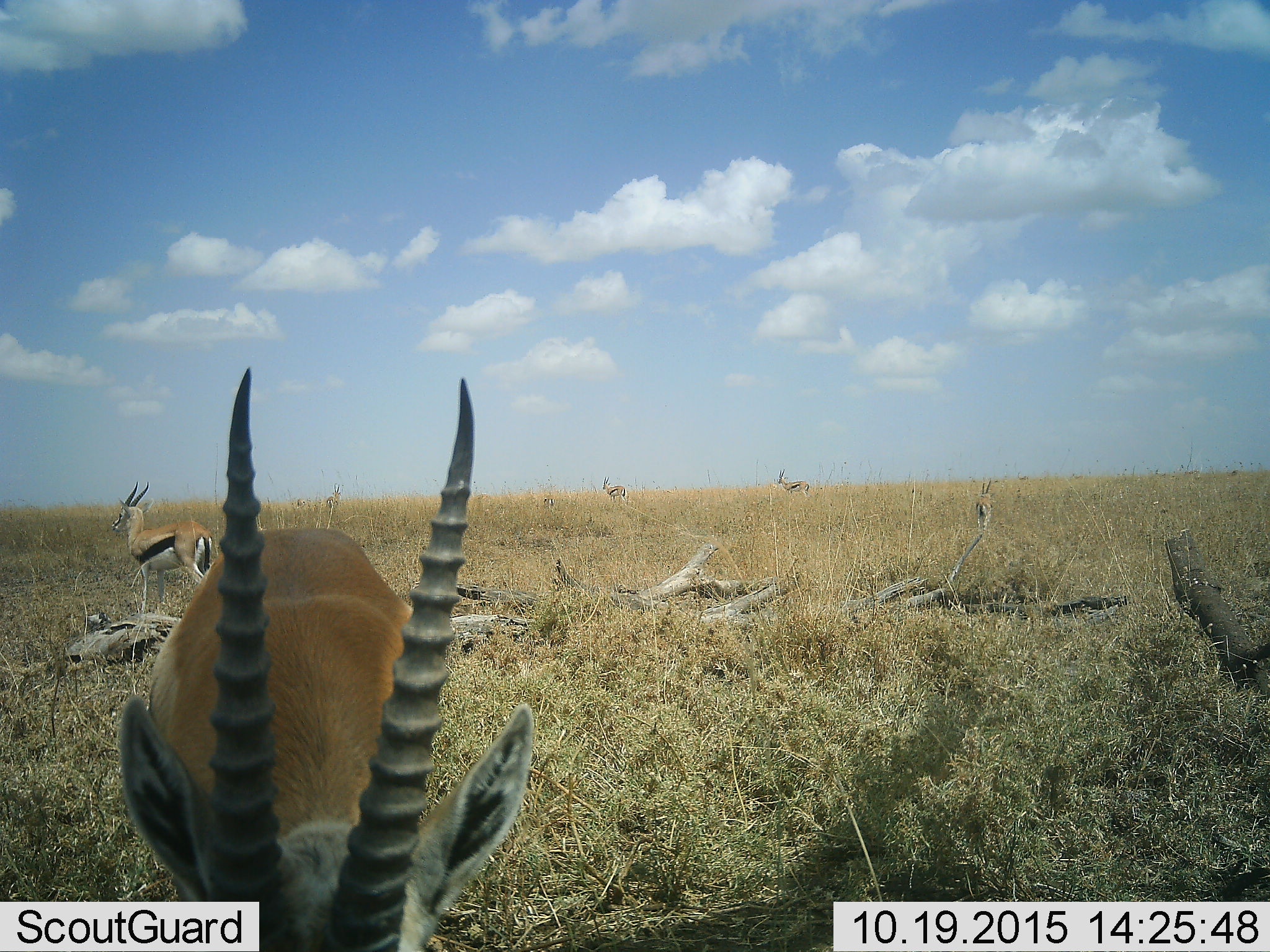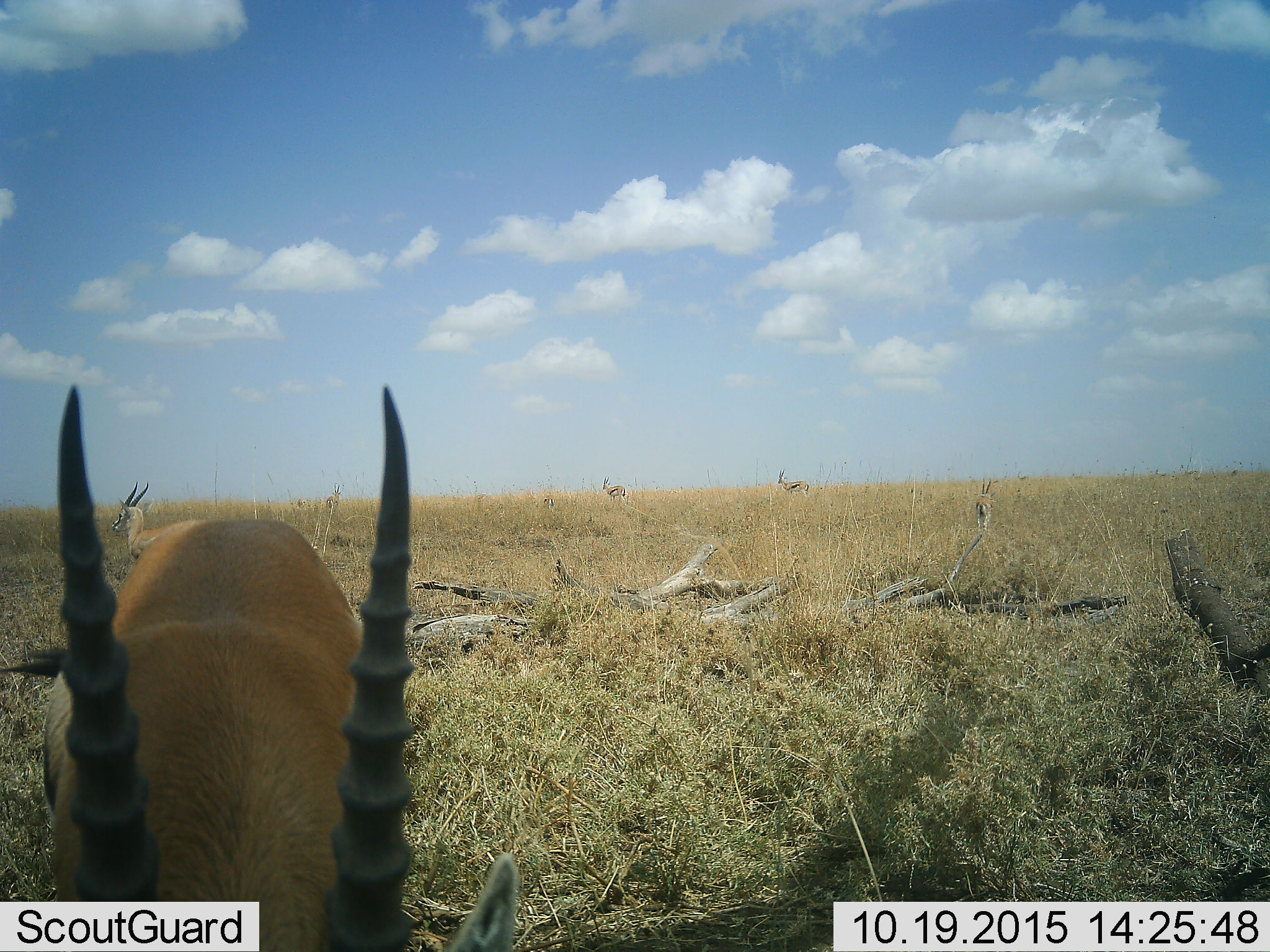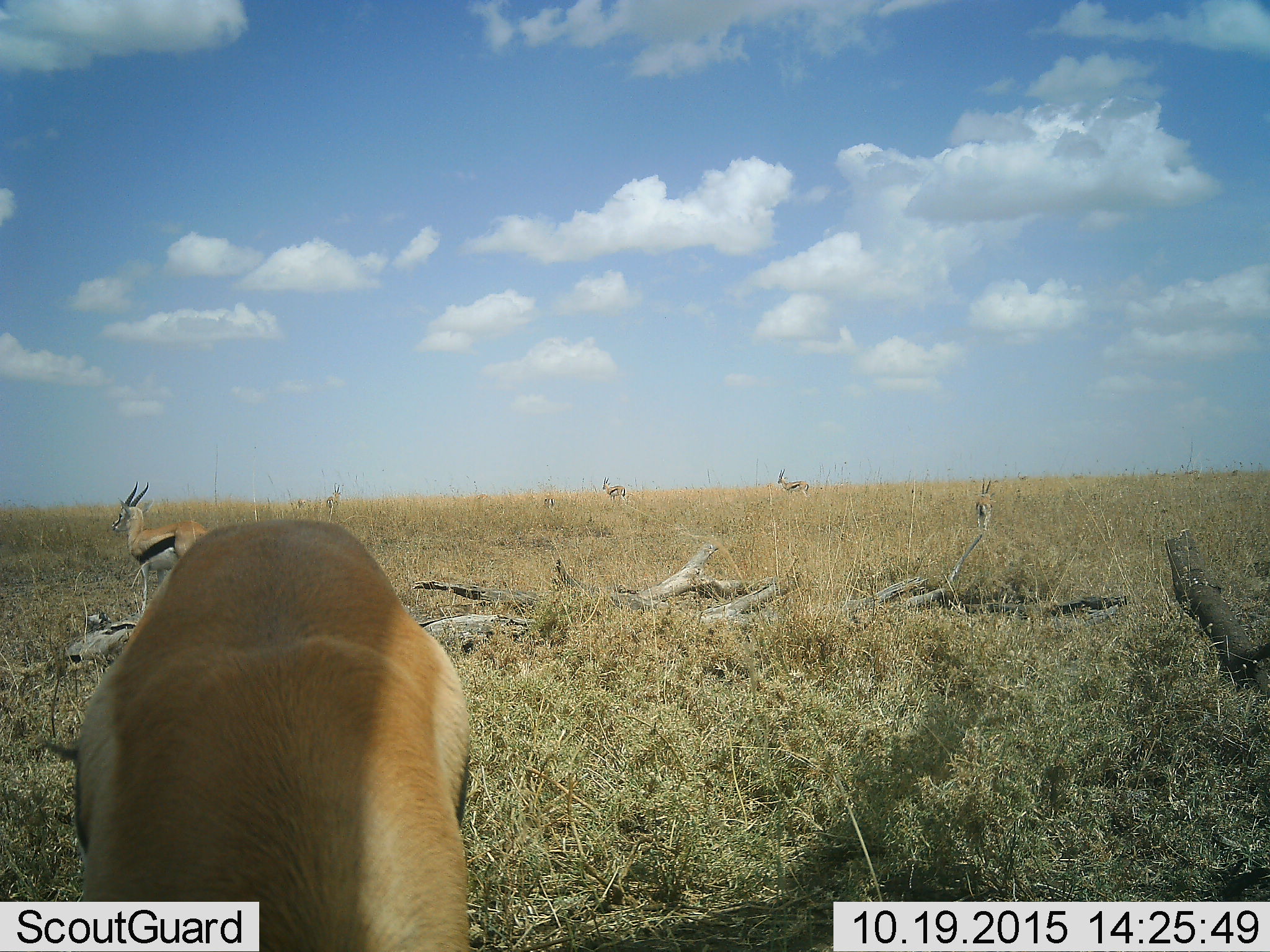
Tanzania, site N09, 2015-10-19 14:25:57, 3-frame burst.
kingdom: Animalia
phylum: Chordata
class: Mammalia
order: Artiodactyla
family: Bovidae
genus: Eudorcas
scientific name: Eudorcas thomsonii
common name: thomson's gazelle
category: gazellethomsons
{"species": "gazellethomsons (thomson's gazelle) (Eudorcas thomsonii)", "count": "7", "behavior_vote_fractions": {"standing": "89%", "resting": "22%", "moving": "22%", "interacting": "11%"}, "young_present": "0%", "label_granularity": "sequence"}